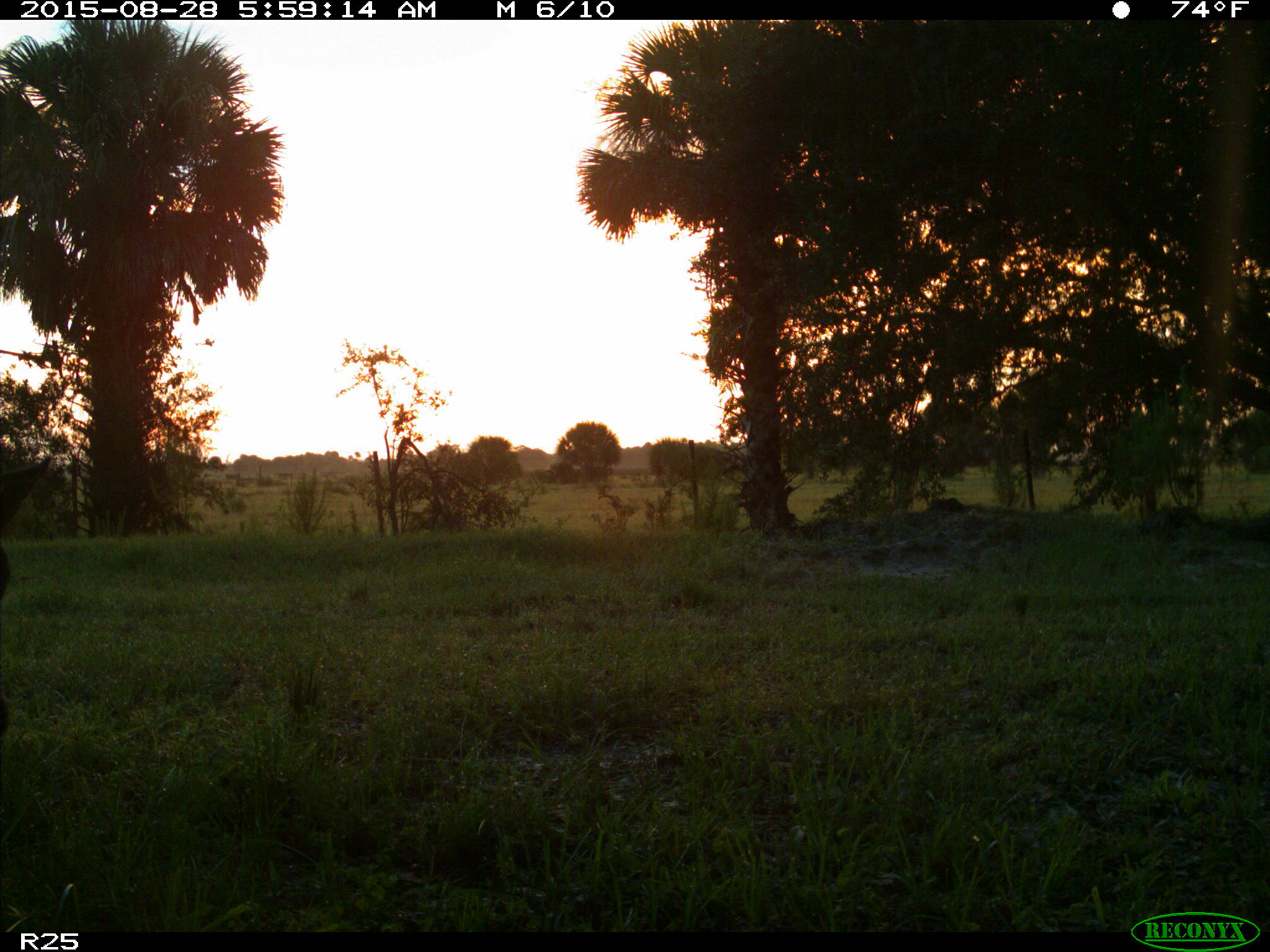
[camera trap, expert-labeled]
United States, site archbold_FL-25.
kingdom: Animalia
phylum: Chordata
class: Mammalia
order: Artiodactyla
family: Bovidae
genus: Bos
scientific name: Bos taurus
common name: domestic cow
Bos taurus (domestic cow).